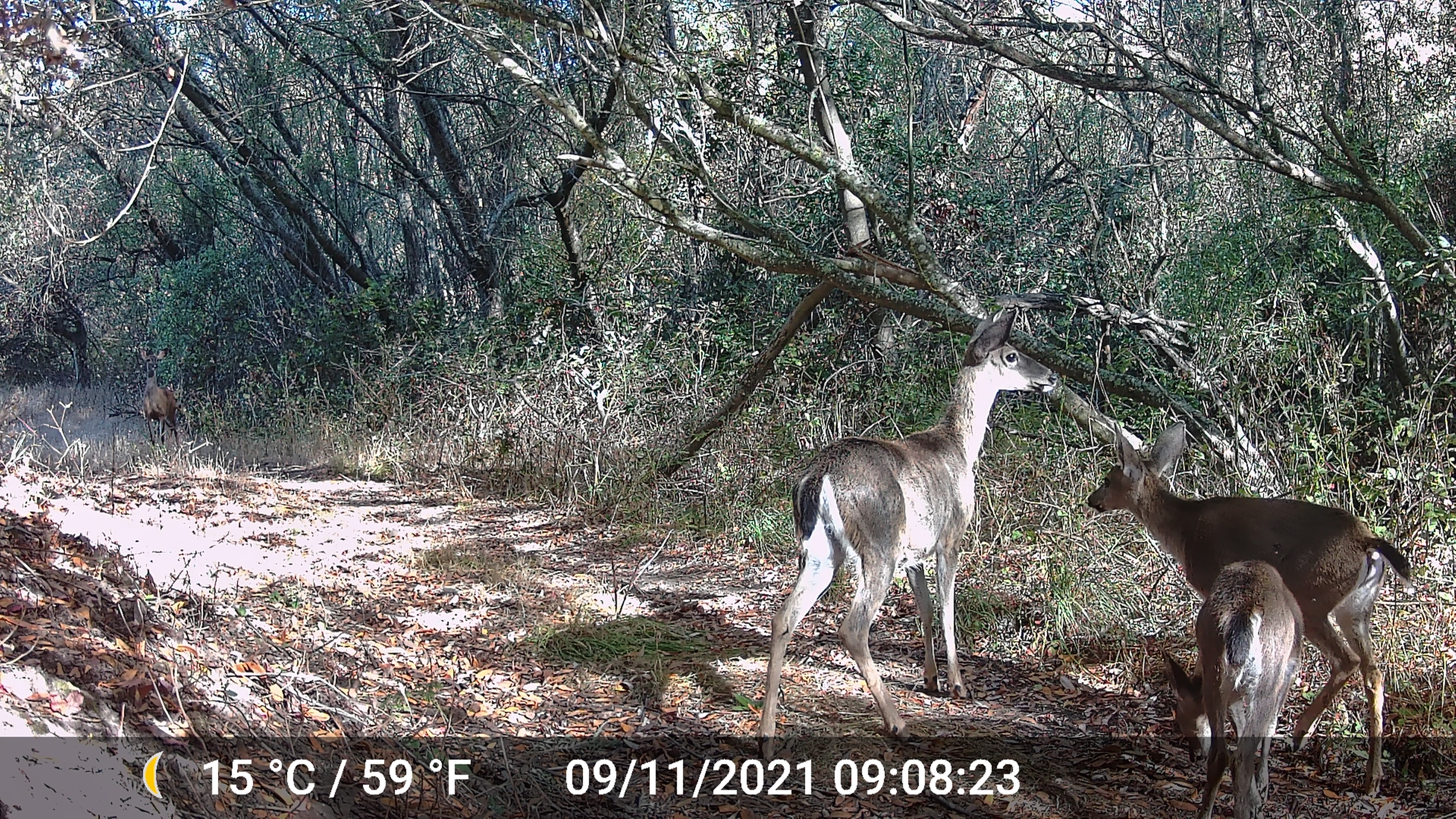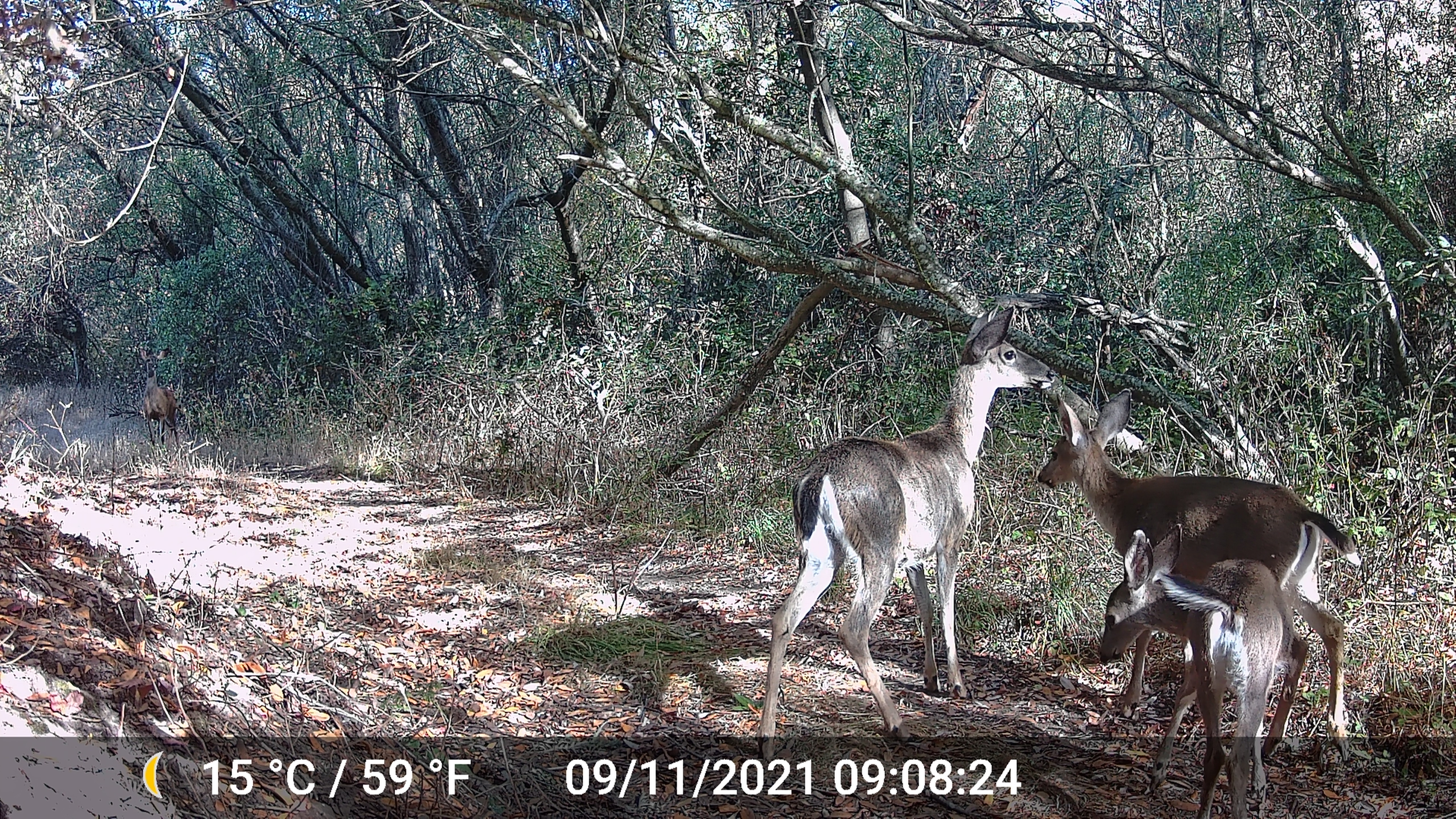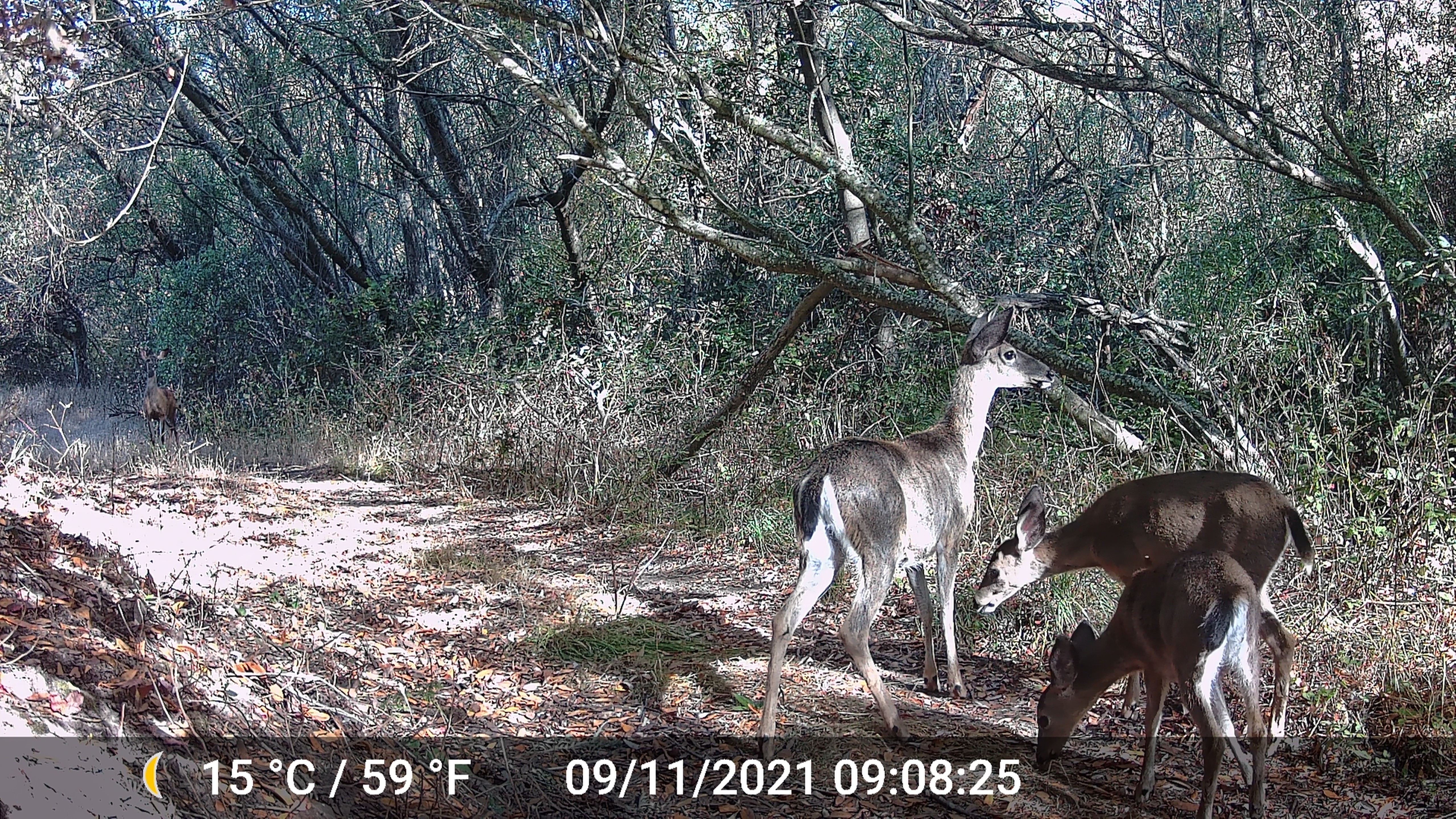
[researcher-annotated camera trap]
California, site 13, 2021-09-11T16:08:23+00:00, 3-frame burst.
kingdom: Animalia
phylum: Chordata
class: Mammalia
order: Artiodactyla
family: Cervidae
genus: Odocoileus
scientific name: Odocoileus hemionus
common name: mule deer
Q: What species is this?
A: Mule deer (Odocoileus hemionus).